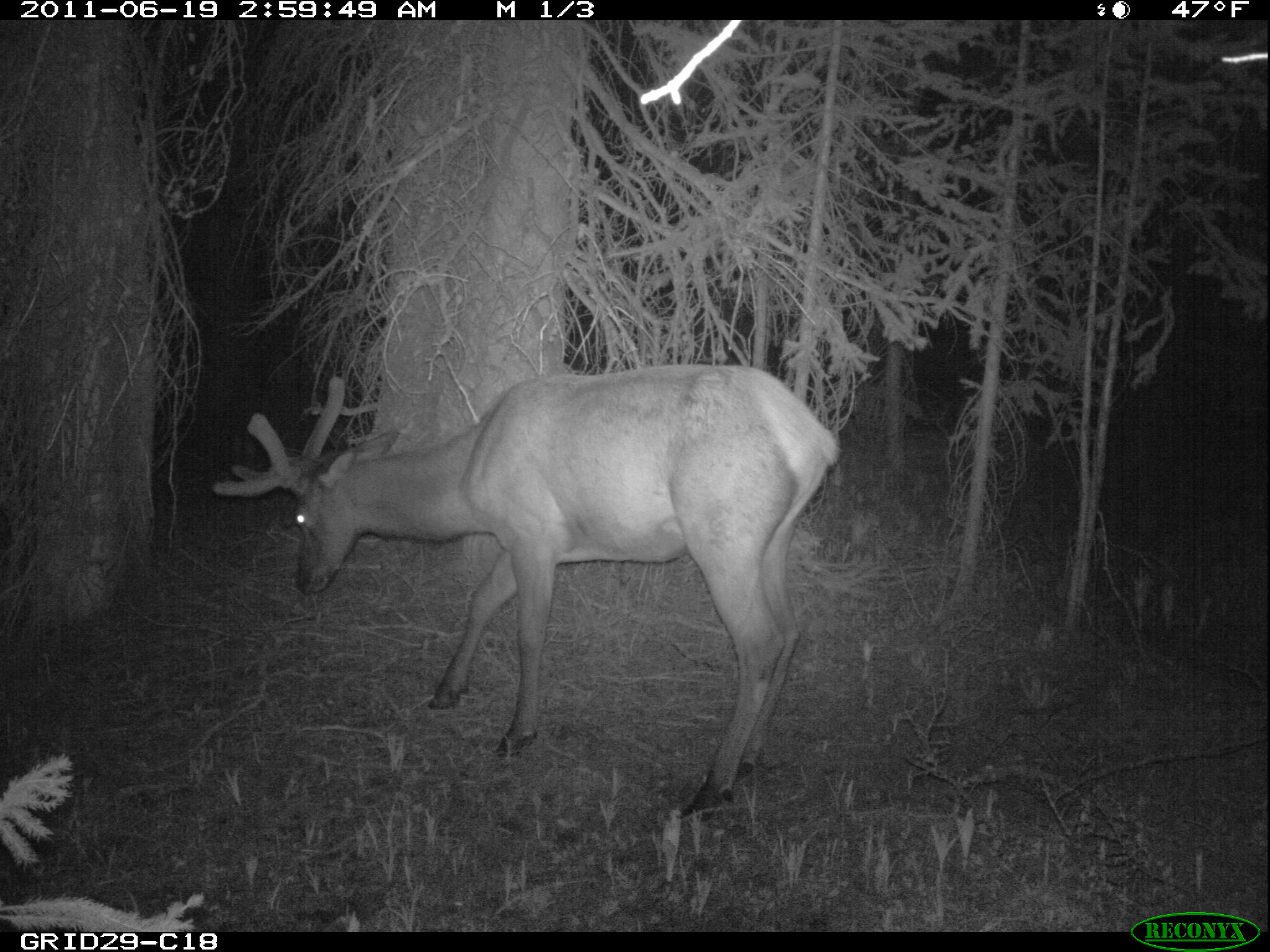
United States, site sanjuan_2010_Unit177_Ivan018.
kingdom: Animalia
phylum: Chordata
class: Mammalia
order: Artiodactyla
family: Cervidae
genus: Cervus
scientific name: Cervus elaphus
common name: red deer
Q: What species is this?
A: Cervus elaphus (red deer).